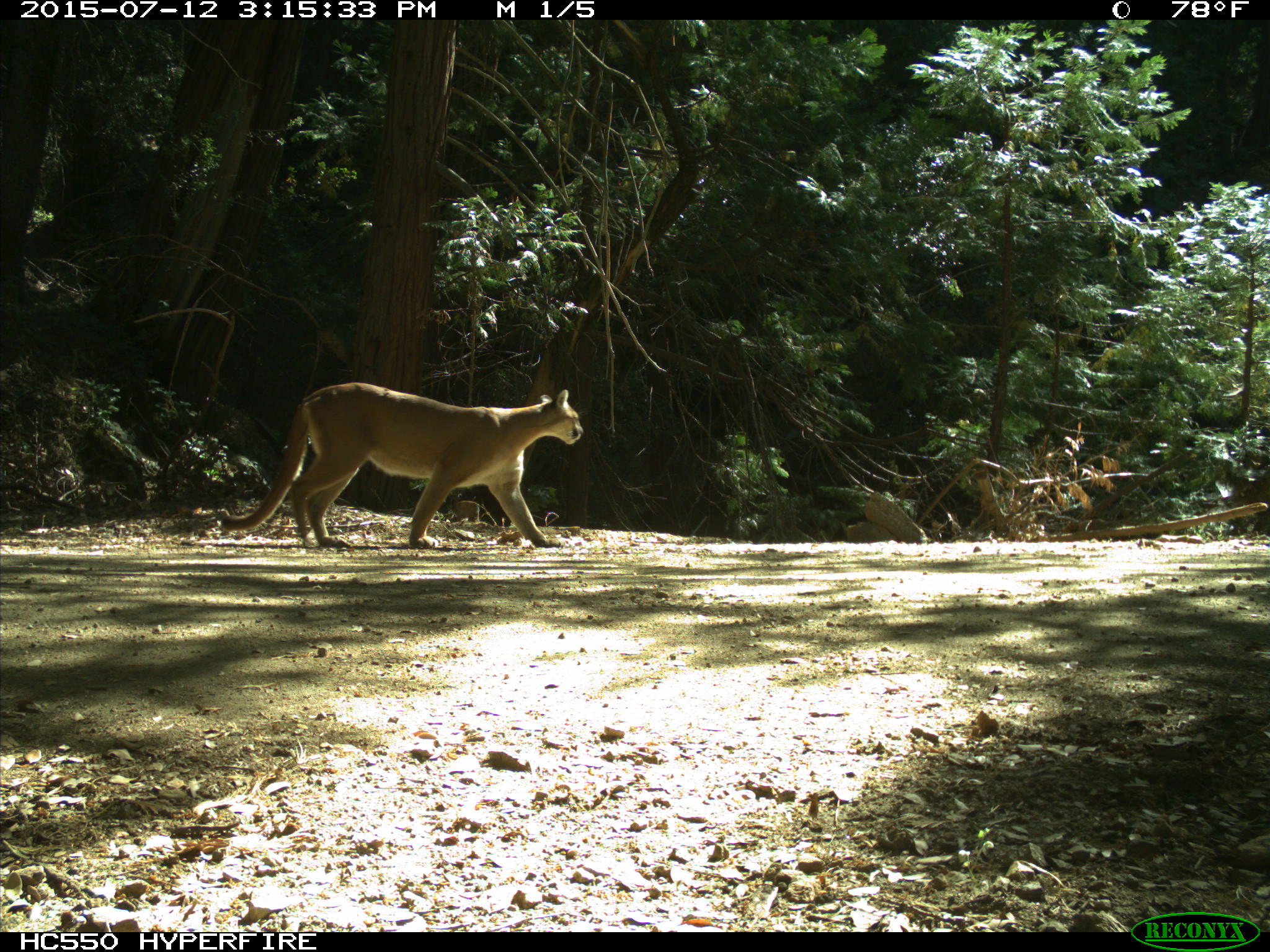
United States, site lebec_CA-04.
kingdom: Animalia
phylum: Chordata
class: Mammalia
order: Carnivora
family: Felidae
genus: Puma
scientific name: Puma concolor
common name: mountain lion